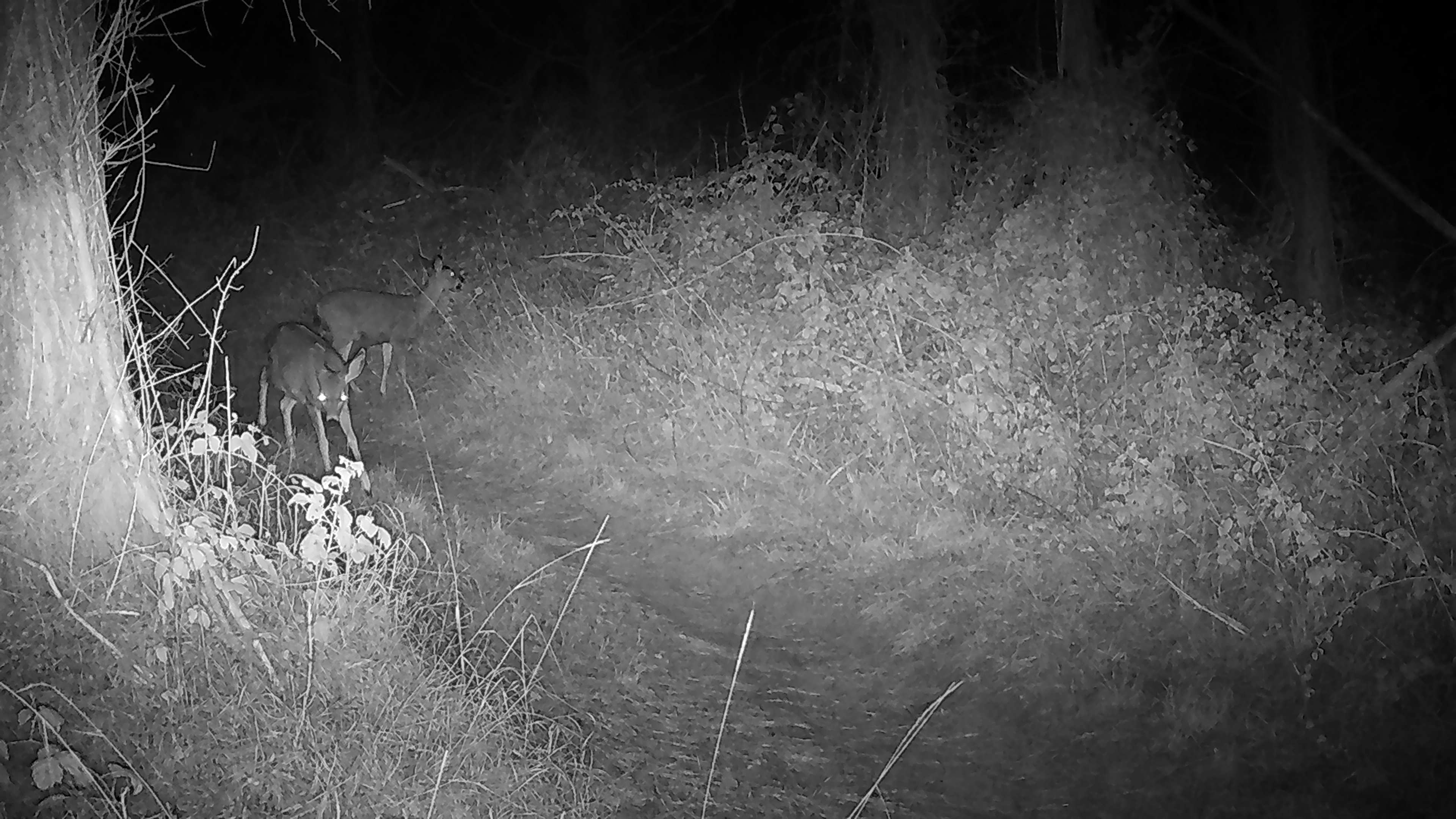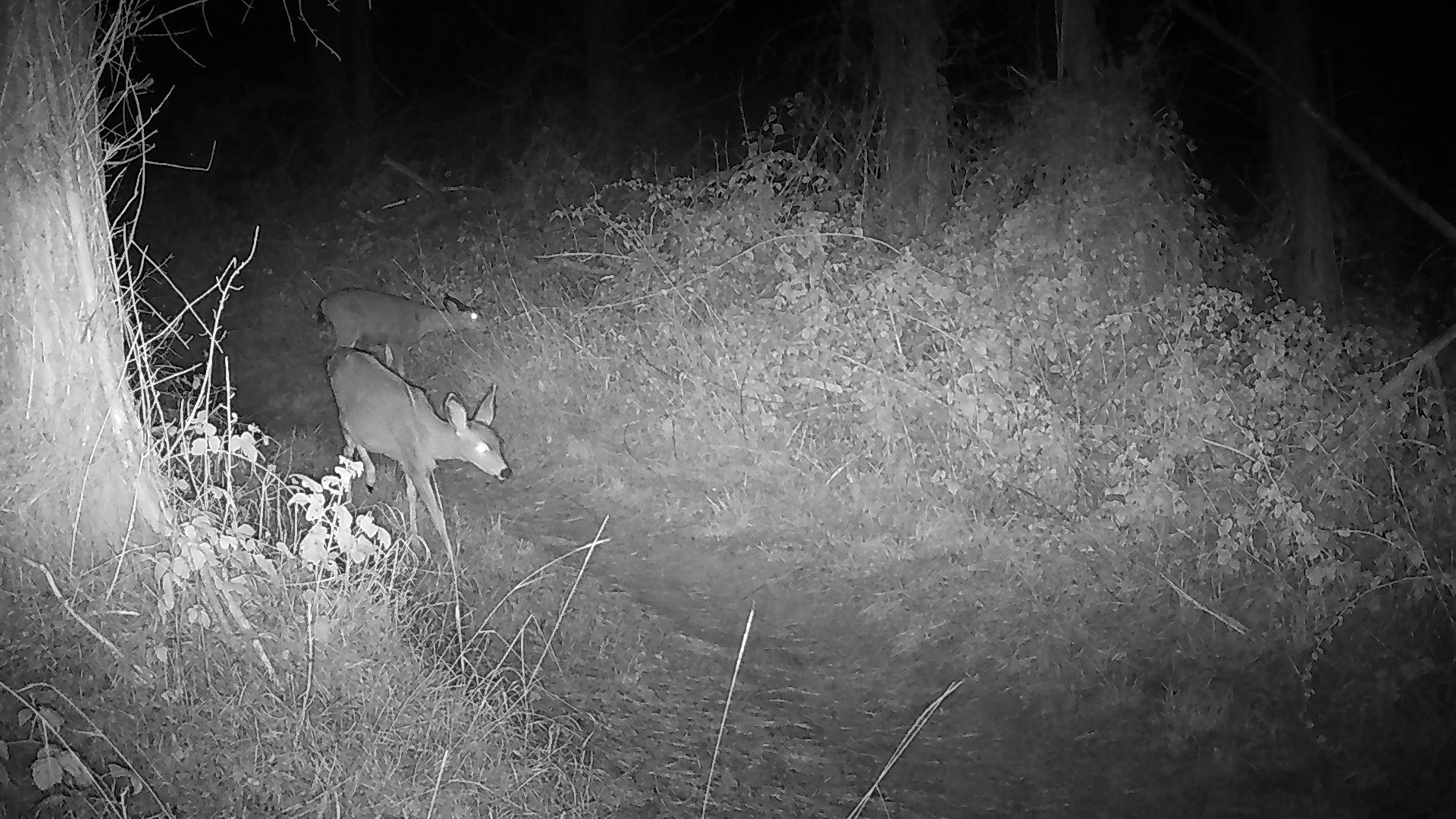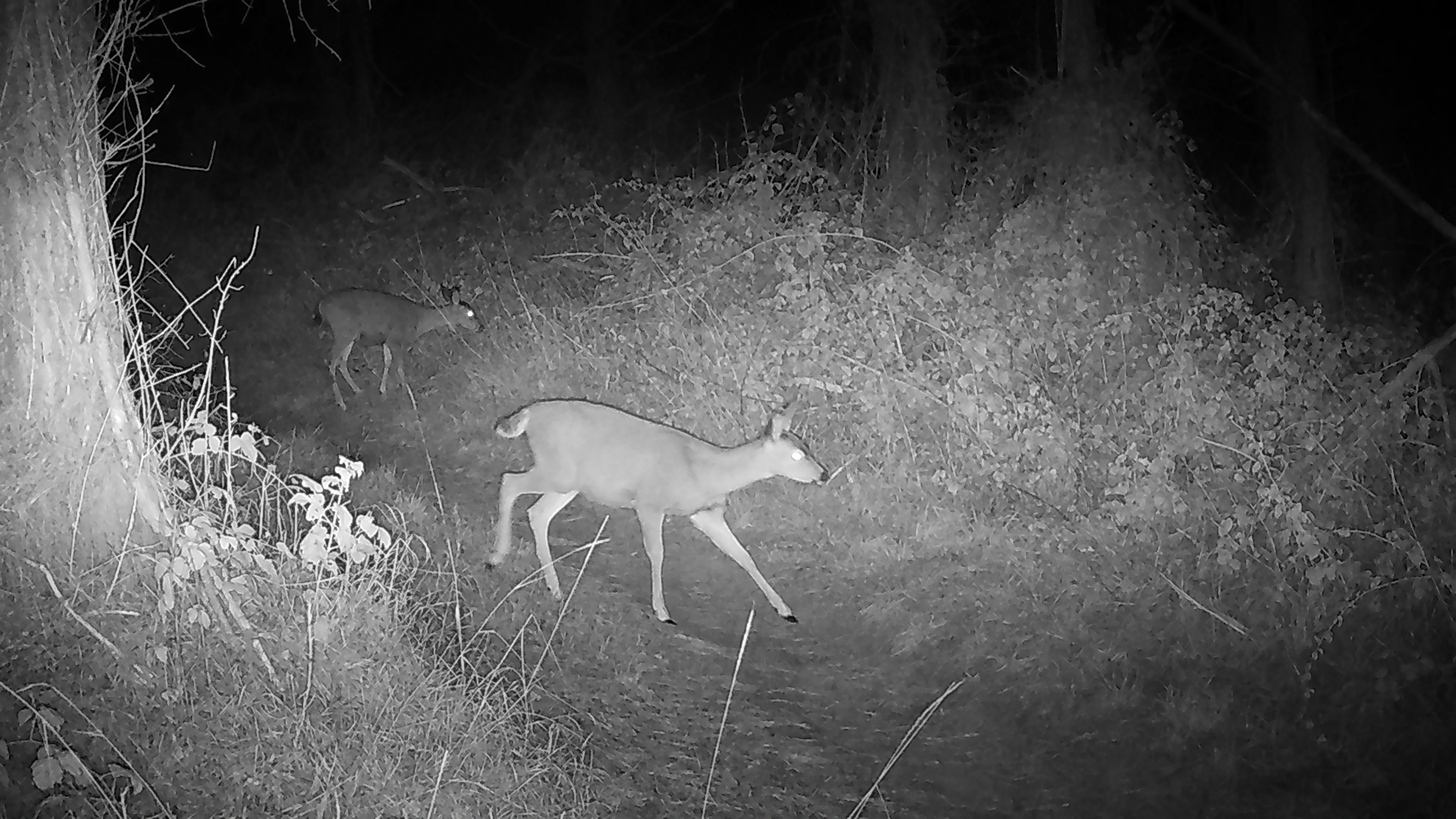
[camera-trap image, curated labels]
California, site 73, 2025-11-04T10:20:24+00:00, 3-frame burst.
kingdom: Animalia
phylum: Chordata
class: Mammalia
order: Artiodactyla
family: Cervidae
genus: Odocoileus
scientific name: Odocoileus hemionus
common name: mule deer